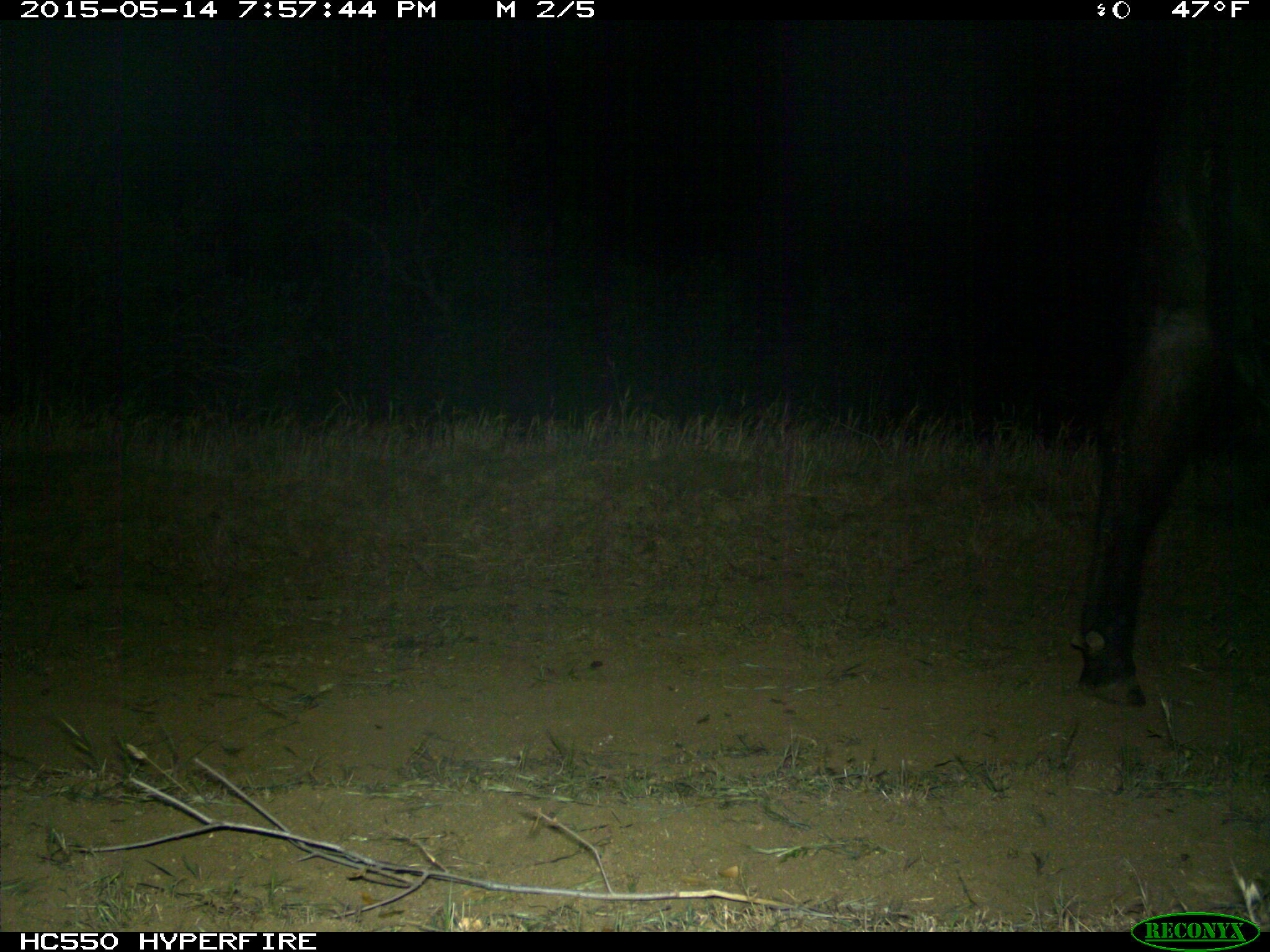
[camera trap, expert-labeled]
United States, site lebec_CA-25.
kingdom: Animalia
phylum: Chordata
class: Mammalia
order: Artiodactyla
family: Bovidae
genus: Bos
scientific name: Bos taurus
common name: domestic cow